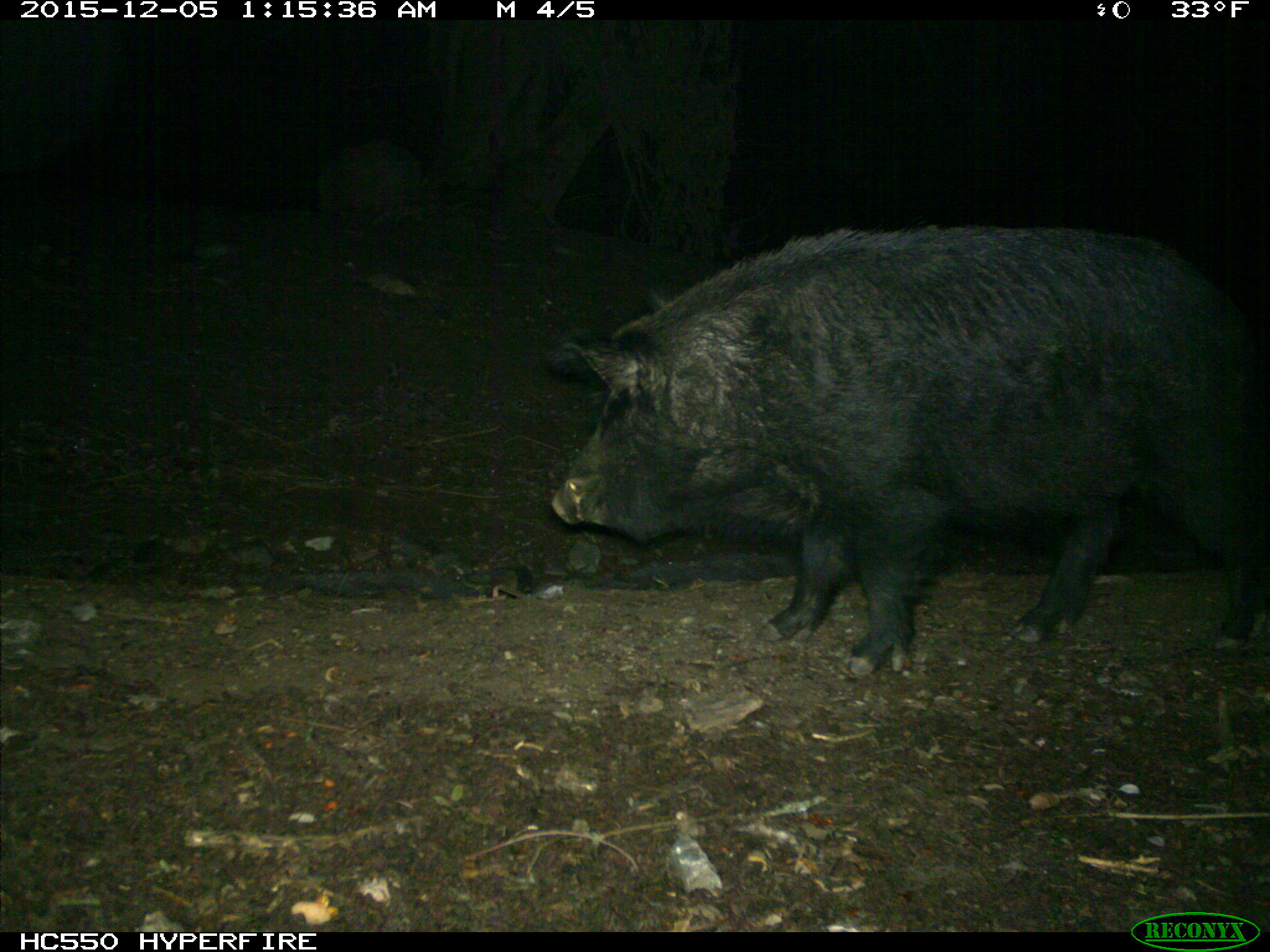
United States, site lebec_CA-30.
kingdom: Animalia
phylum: Chordata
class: Mammalia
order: Artiodactyla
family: Suidae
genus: Sus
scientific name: Sus scrofa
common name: wild boar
Sus scrofa (wild boar).